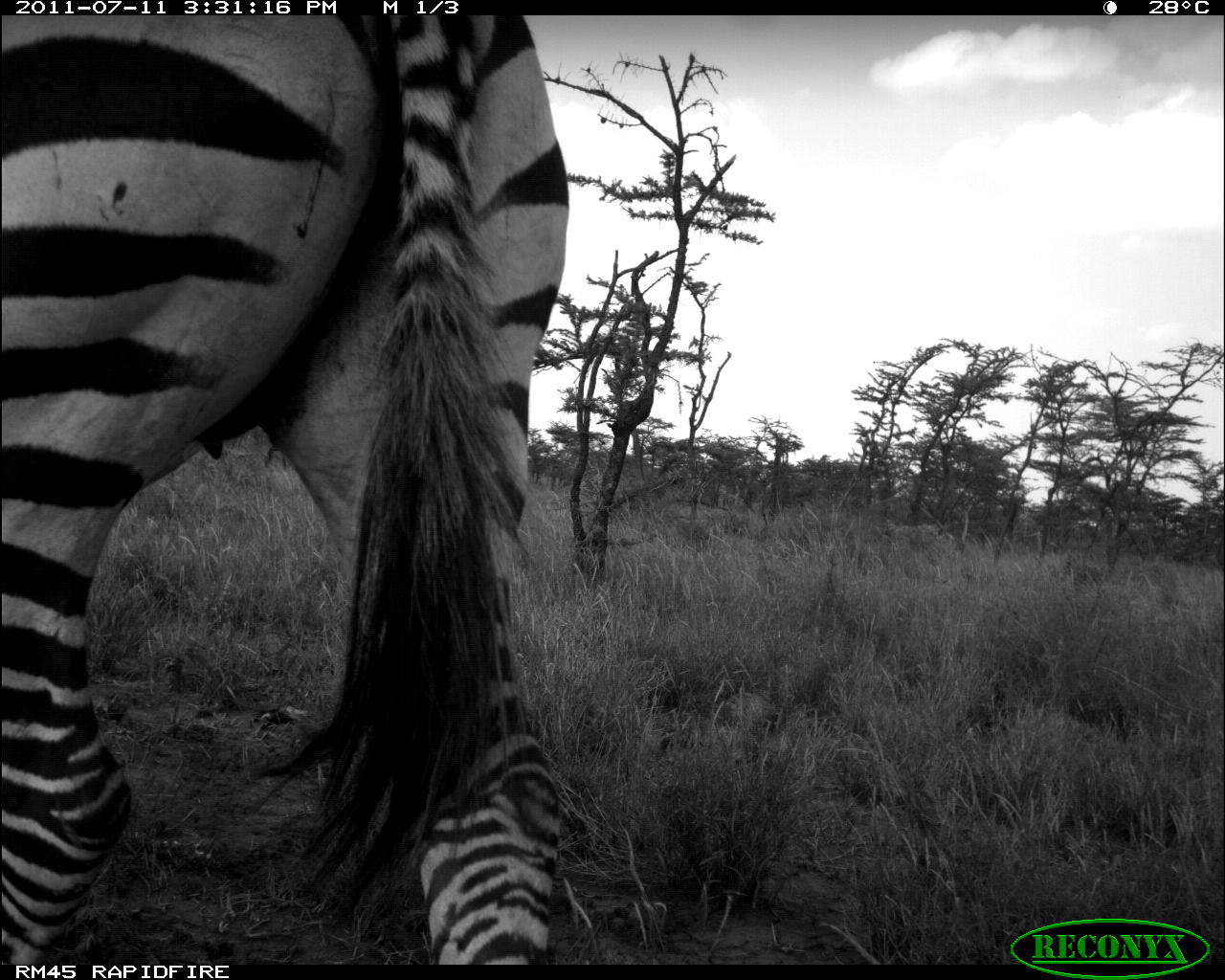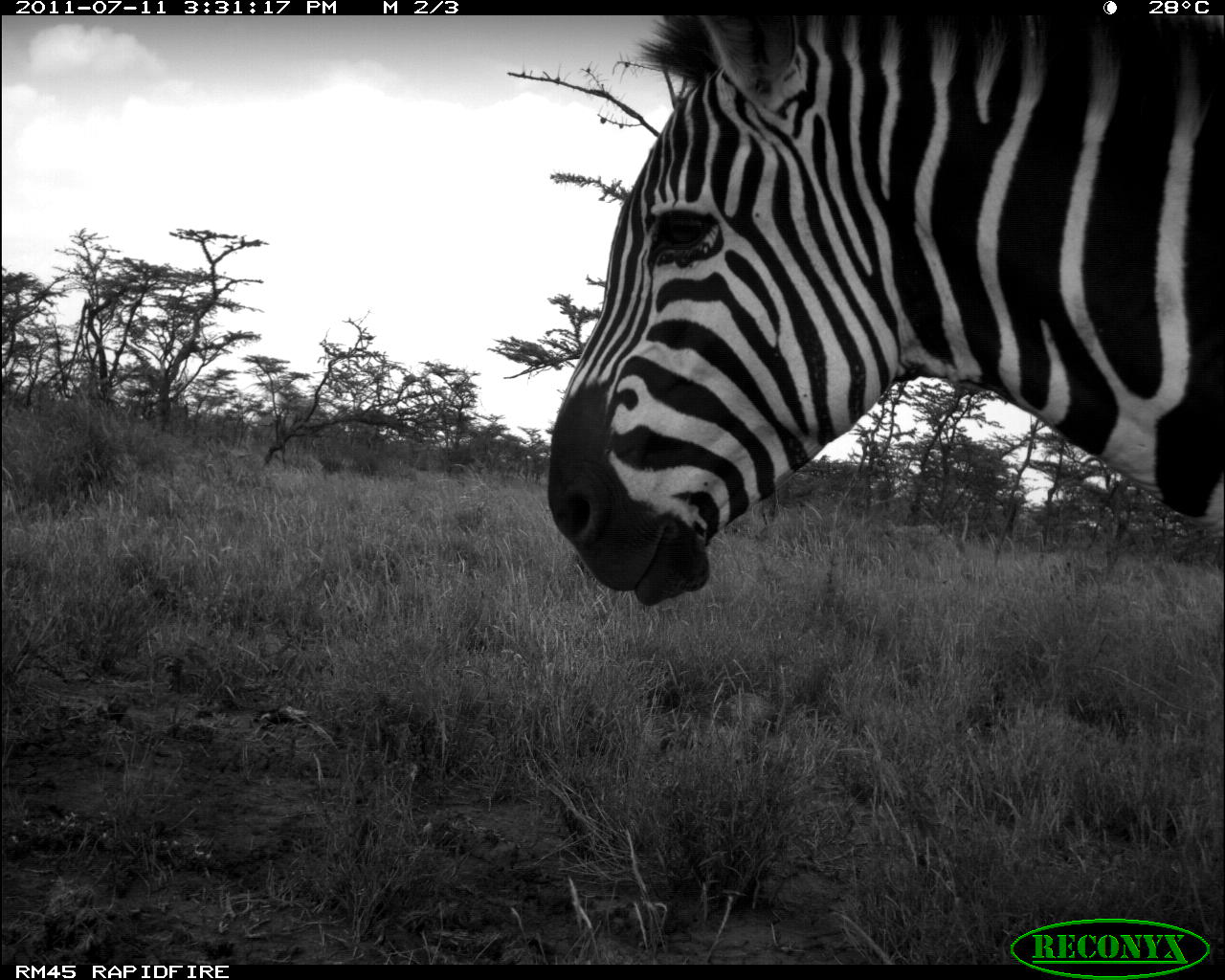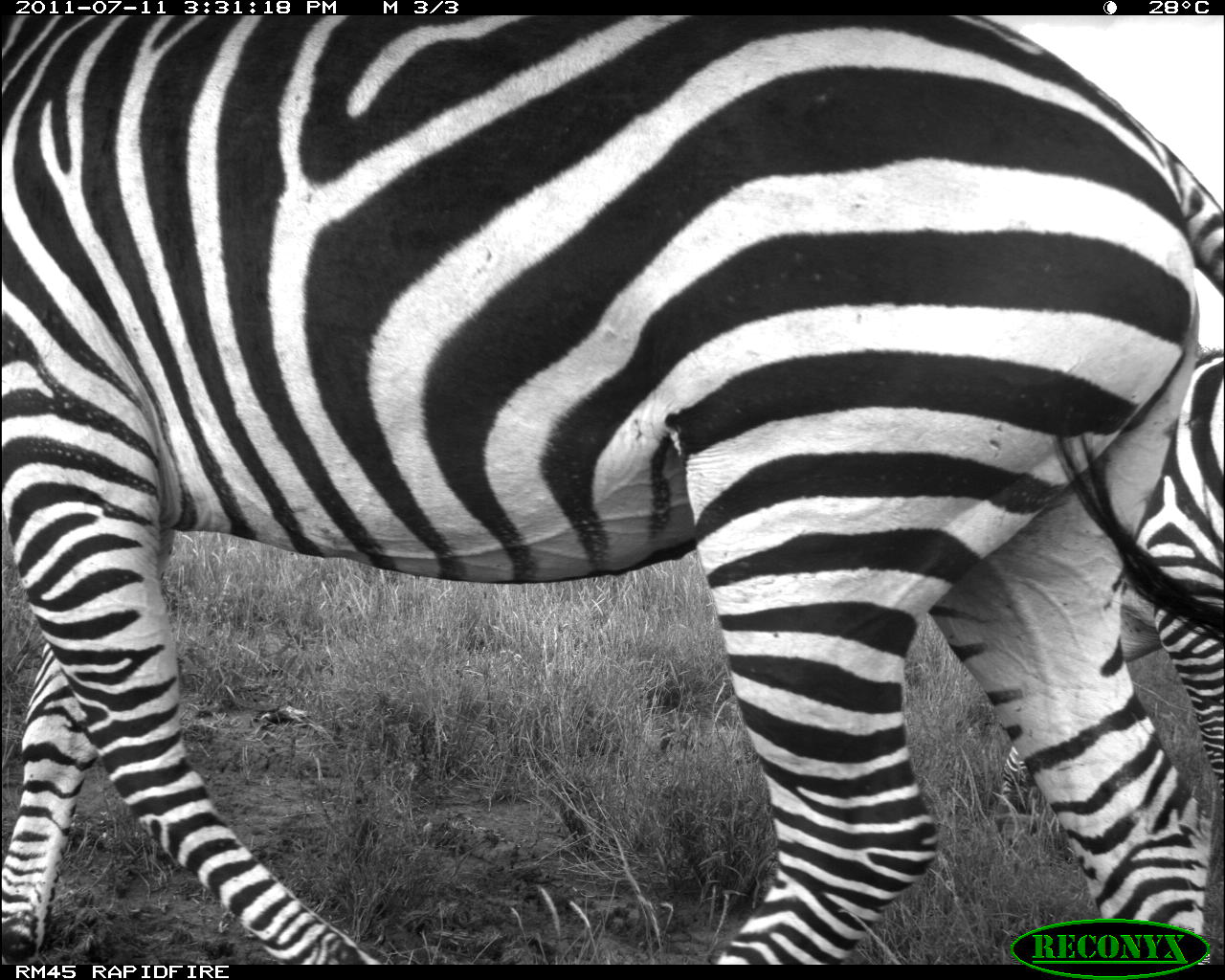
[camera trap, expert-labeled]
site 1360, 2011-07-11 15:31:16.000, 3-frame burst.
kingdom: Animalia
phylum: Chordata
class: Mammalia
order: Perissodactyla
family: Equidae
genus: Equus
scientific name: Equus quagga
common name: plains zebra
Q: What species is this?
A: Equus quagga (plains zebra).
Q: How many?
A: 1.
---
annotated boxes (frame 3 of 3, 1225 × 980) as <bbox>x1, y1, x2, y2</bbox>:
equus quagga: <bbox>0, 14, 1225, 961</bbox>; <bbox>990, 344, 1225, 849</bbox>